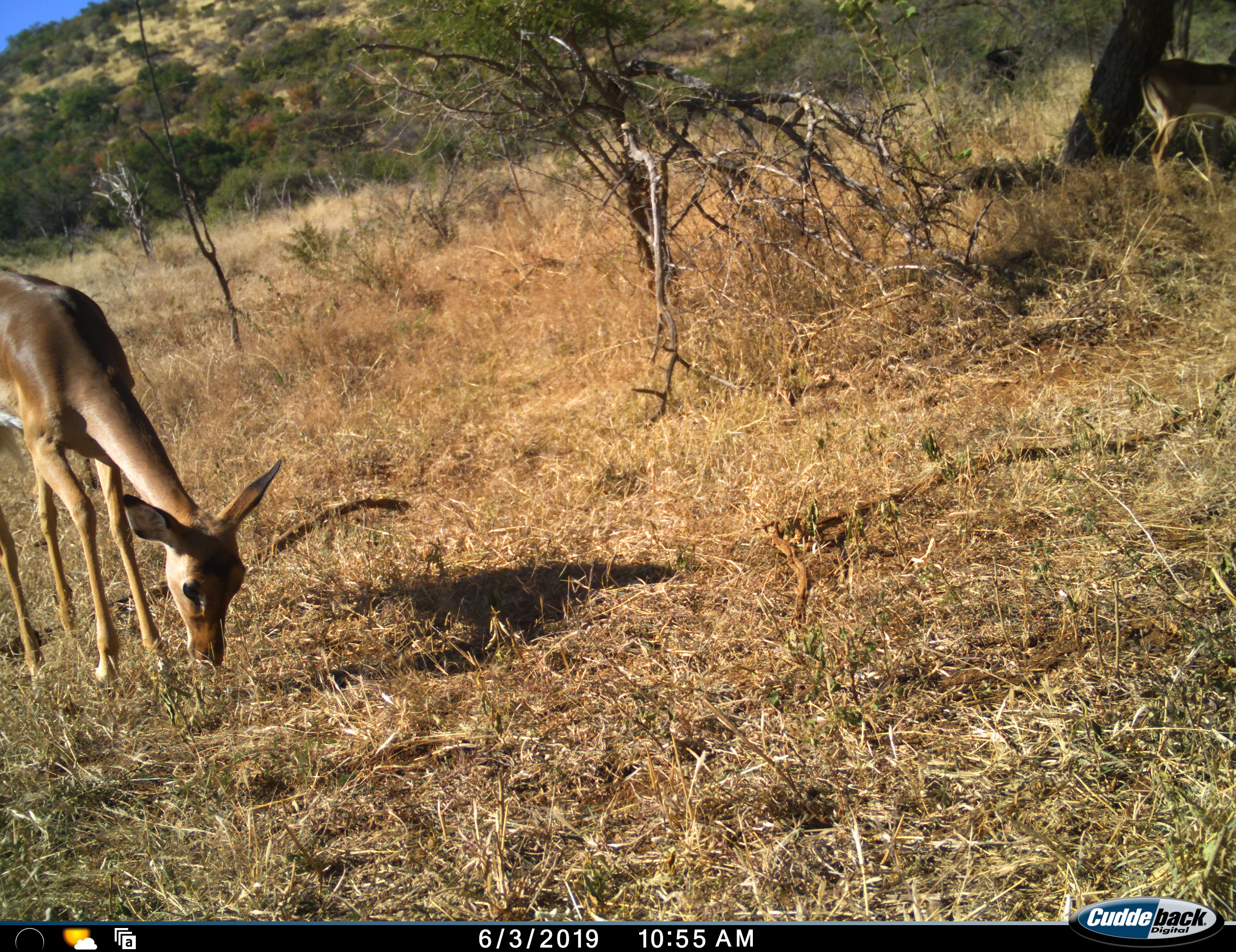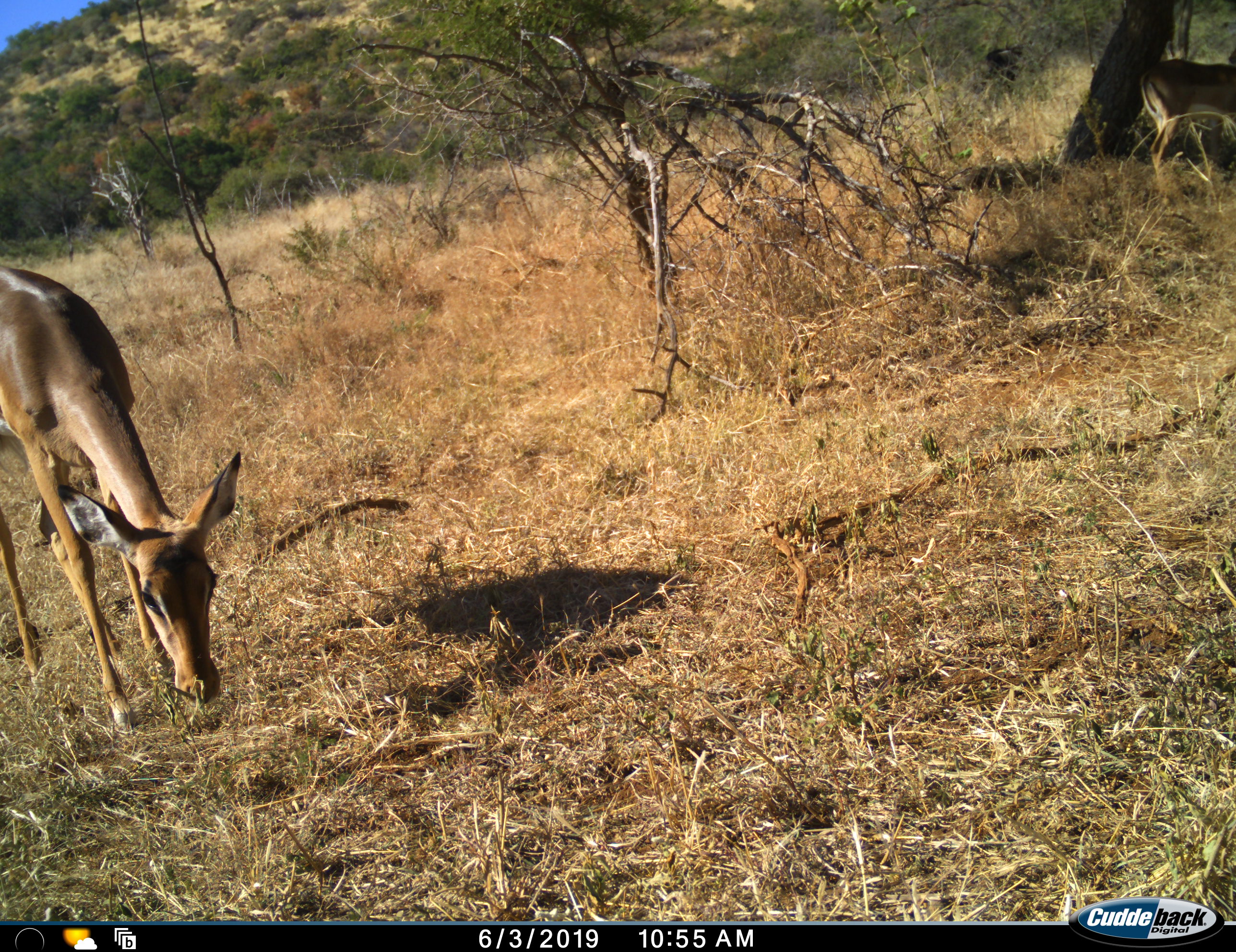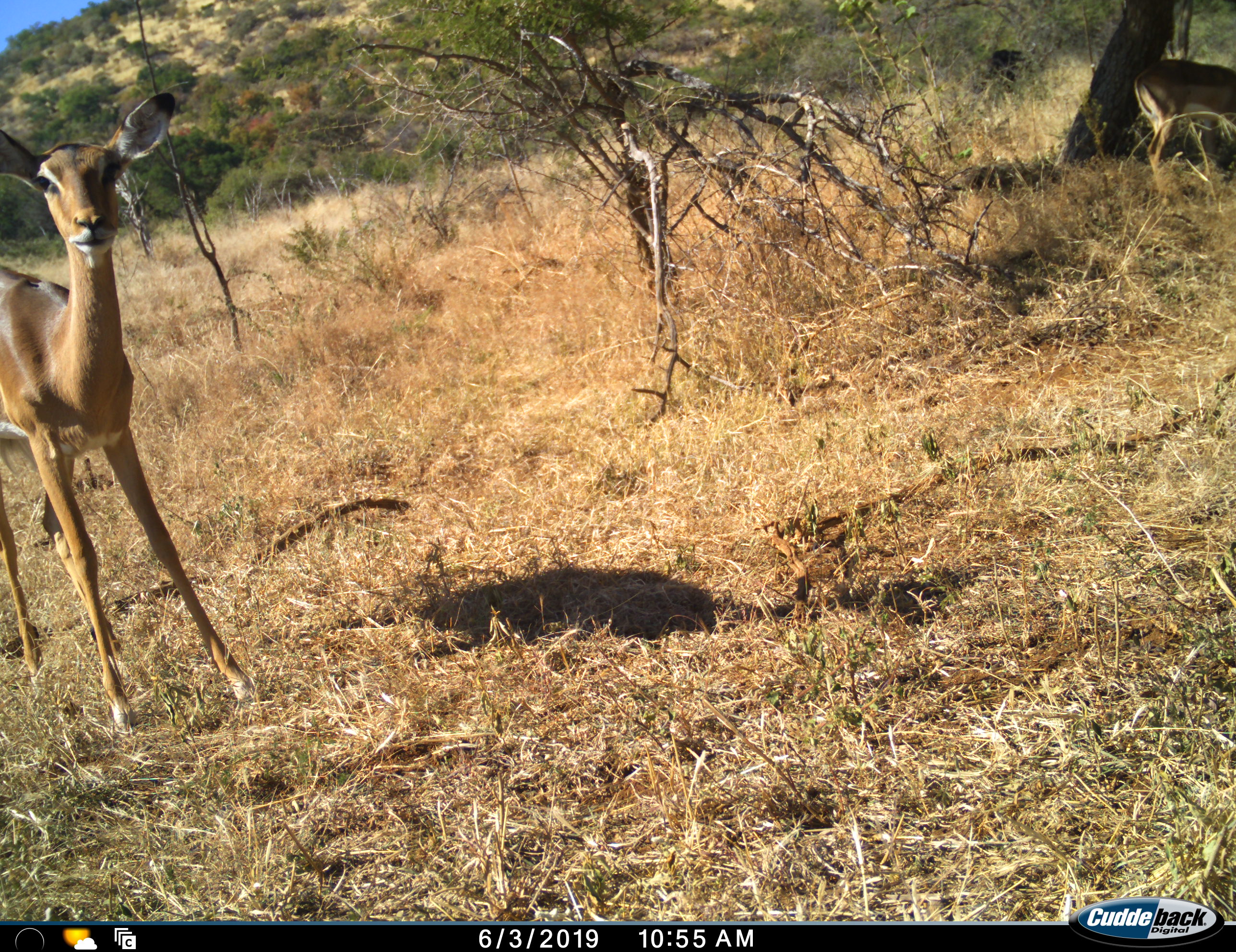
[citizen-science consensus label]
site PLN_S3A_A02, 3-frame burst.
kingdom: Animalia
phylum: Chordata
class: Mammalia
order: Artiodactyla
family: Bovidae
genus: Aepyceros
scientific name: Aepyceros melampus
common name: impala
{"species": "impala (Aepyceros melampus)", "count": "1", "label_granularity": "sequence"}